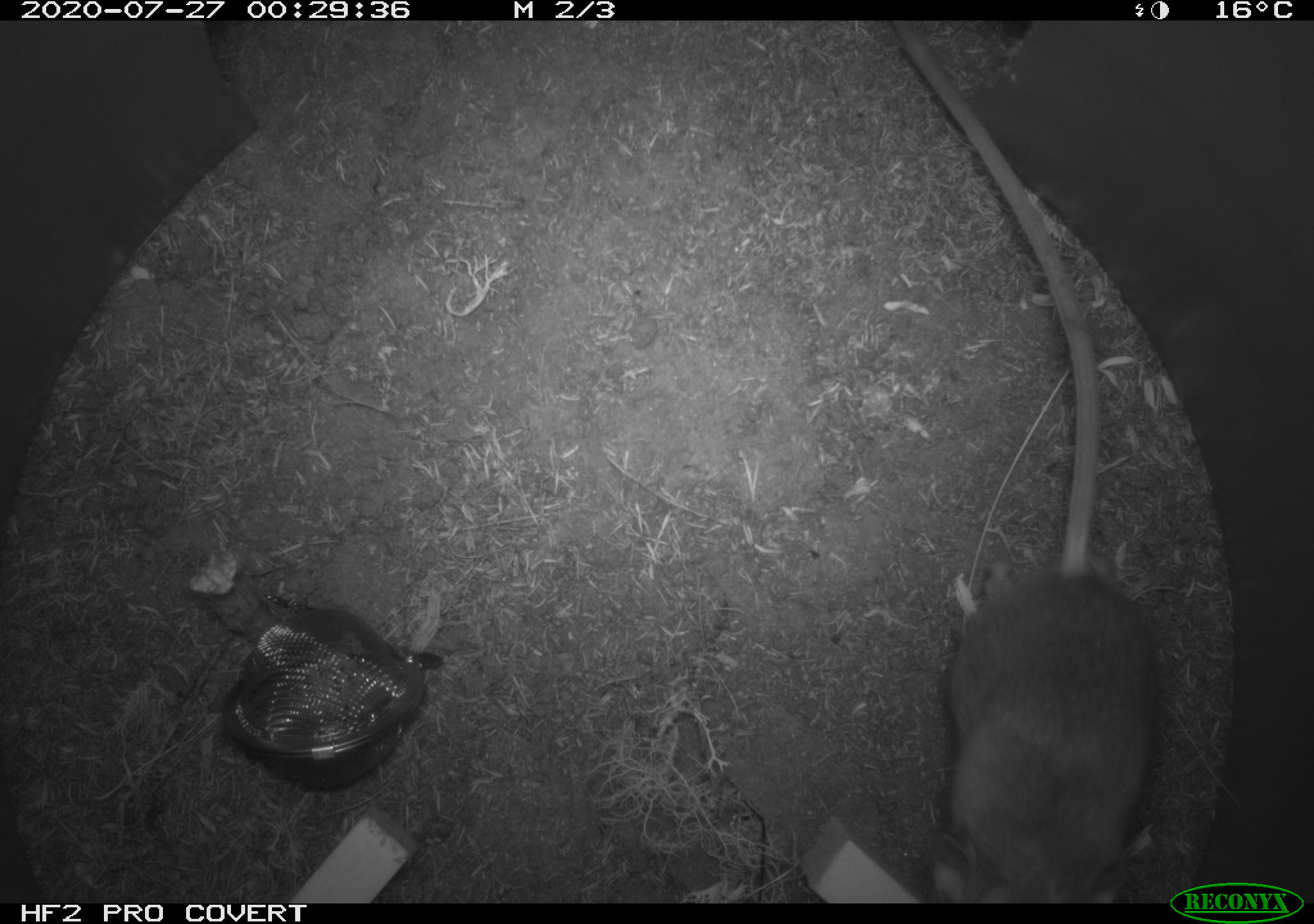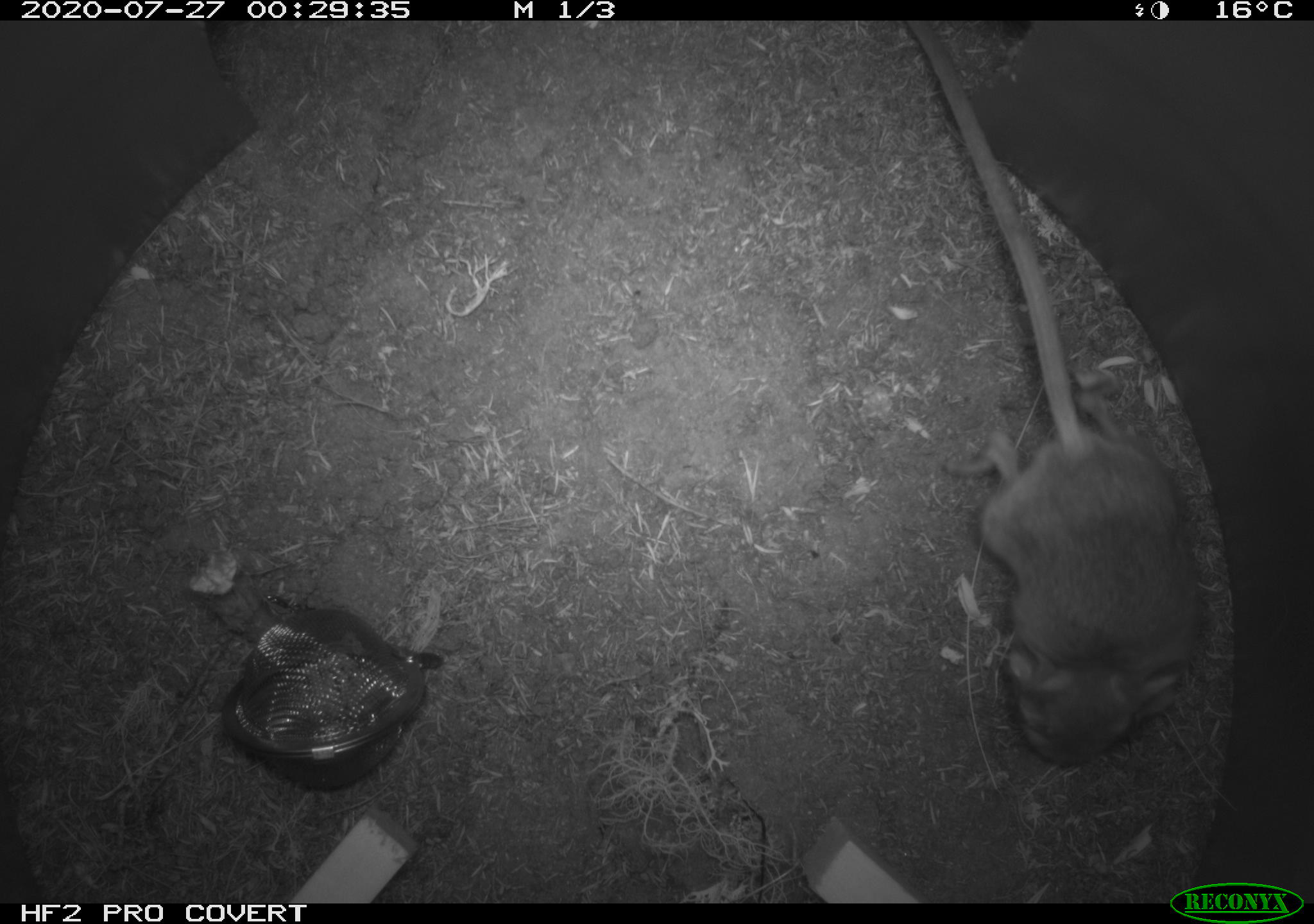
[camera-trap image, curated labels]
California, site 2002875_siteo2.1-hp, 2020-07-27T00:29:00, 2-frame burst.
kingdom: Animalia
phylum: Chordata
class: Mammalia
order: Rodentia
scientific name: Rodentia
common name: rodent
Rodent (Rodentia).